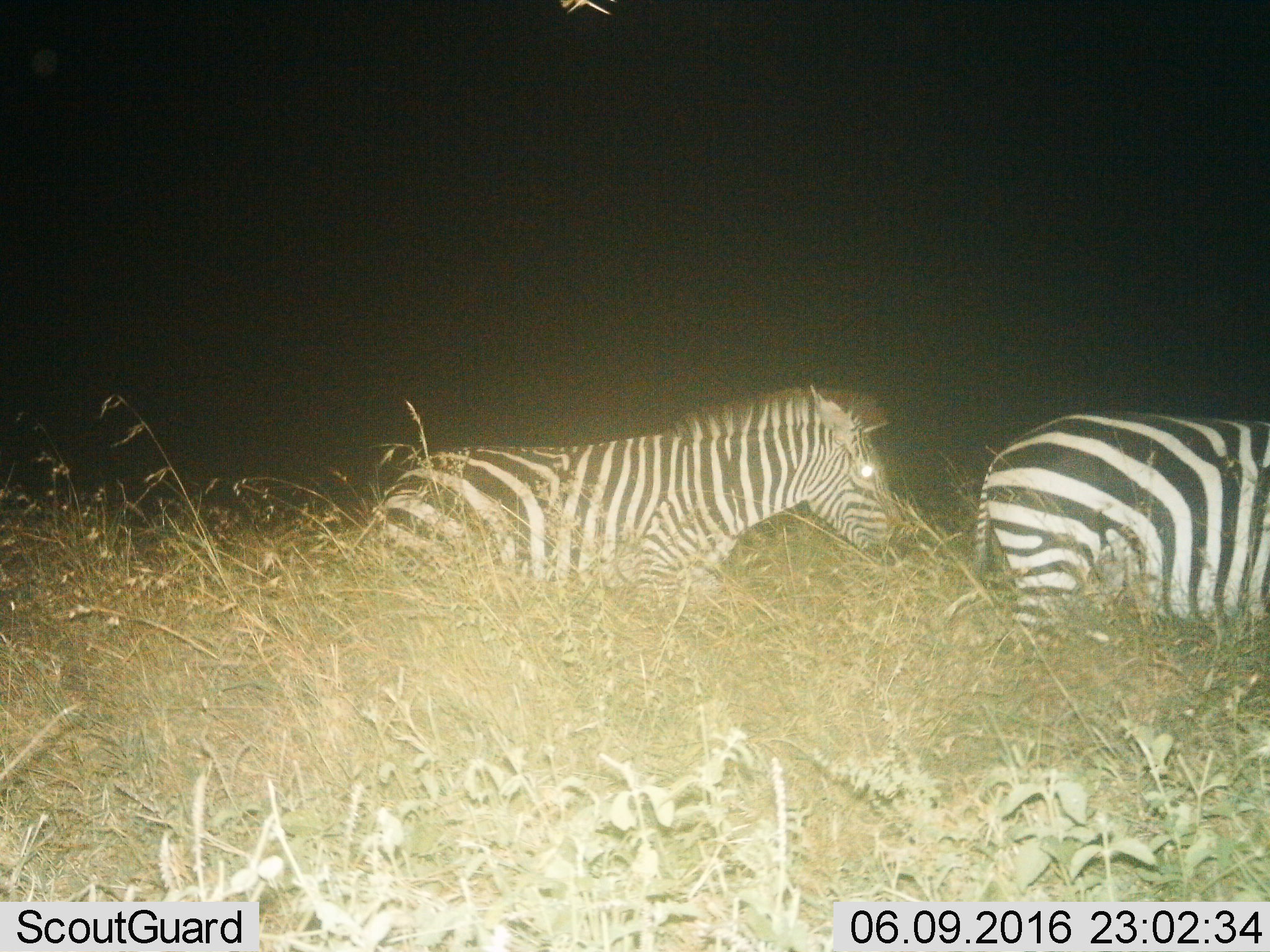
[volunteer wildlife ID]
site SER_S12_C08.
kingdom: Animalia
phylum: Chordata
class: Mammalia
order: Perissodactyla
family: Equidae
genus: Equus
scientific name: Equus quagga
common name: plains zebra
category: zebraplains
Zebraplains (plains zebra) (Equus quagga), count 2. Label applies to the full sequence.